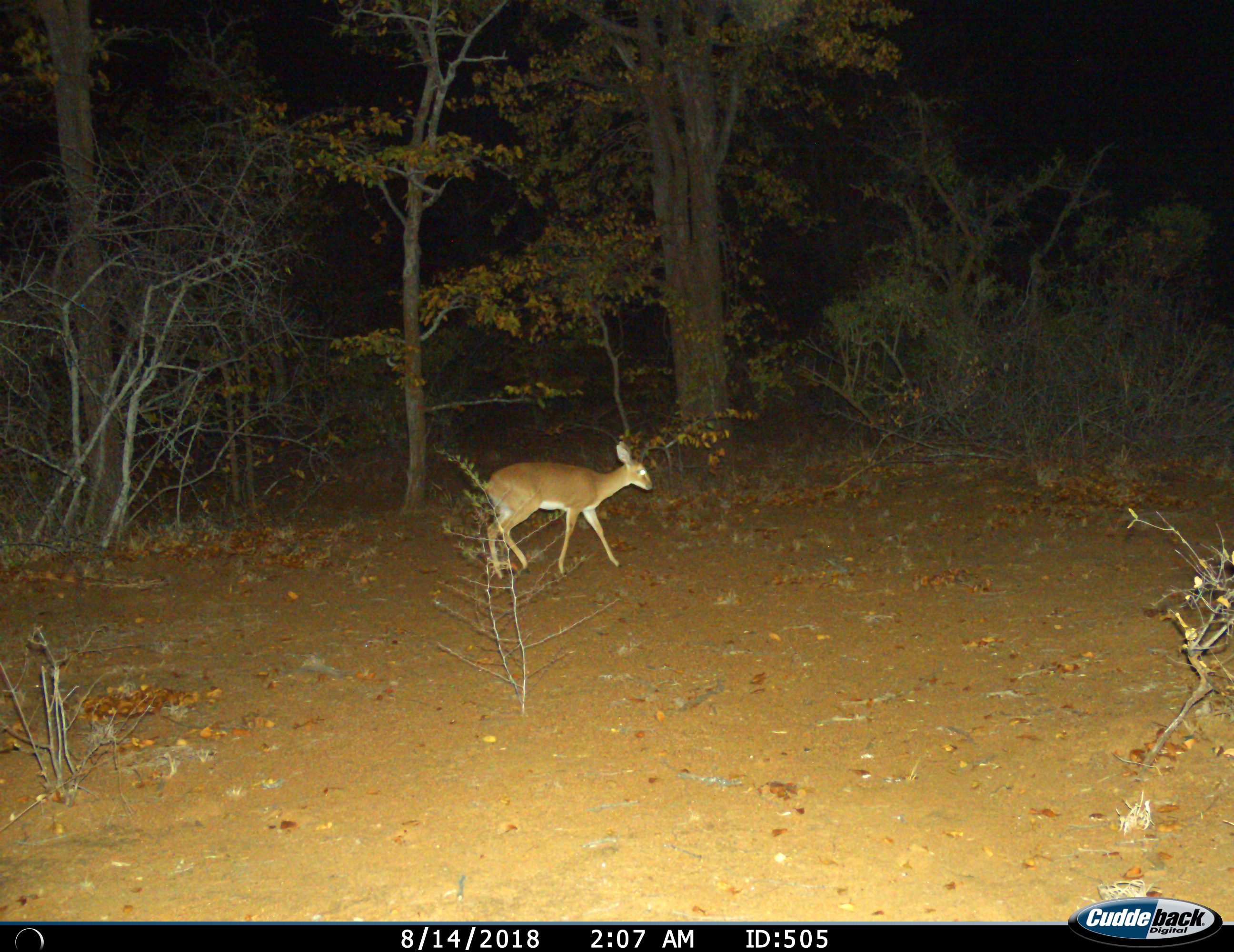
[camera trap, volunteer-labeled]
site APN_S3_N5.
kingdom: Animalia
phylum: Chordata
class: Mammalia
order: Artiodactyla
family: Bovidae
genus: Redunca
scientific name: Redunca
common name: reedbuck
Reedbuck (Redunca), count 1. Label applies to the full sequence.